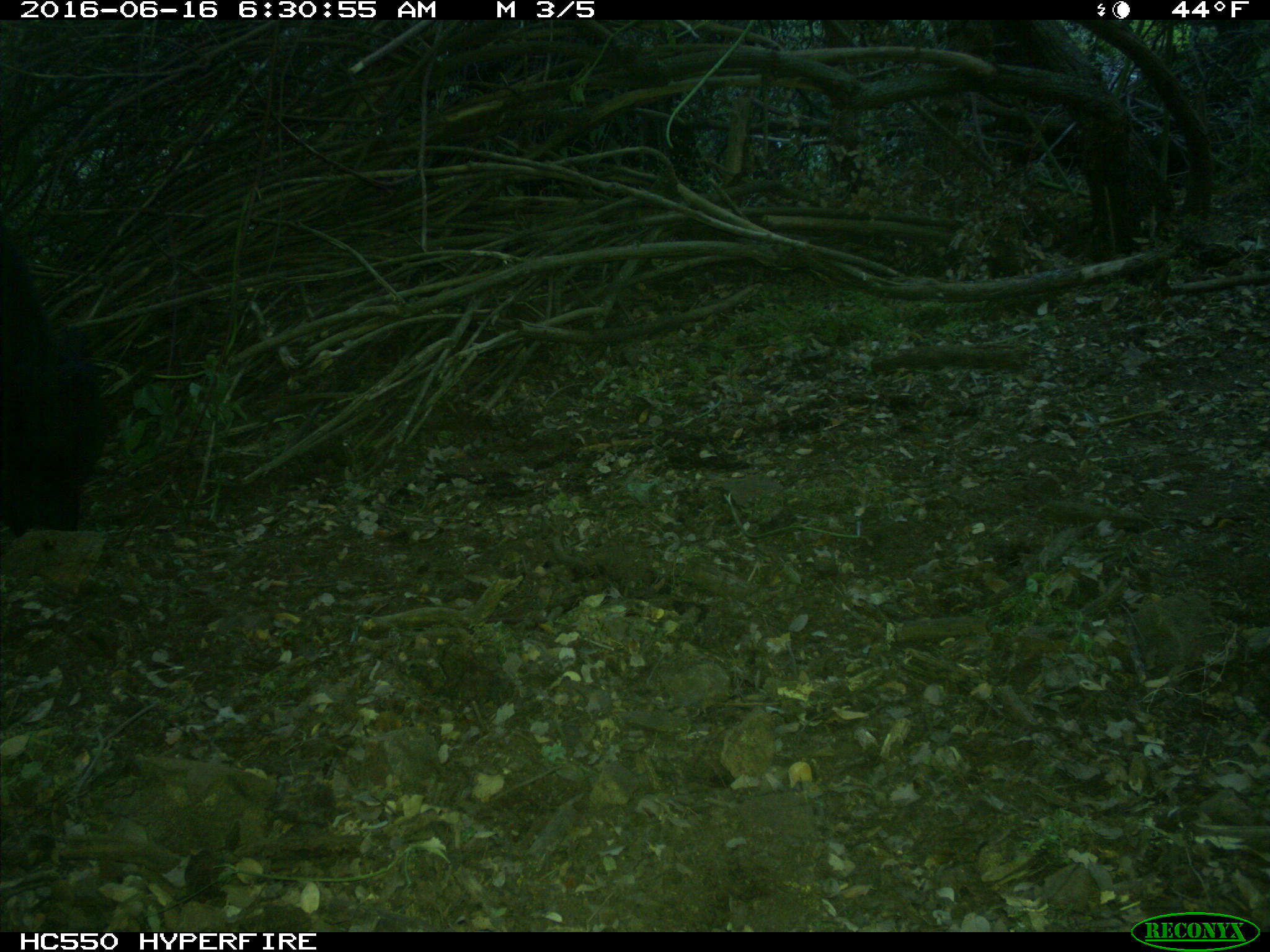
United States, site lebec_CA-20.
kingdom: Animalia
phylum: Chordata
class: Mammalia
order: Artiodactyla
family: Bovidae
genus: Bos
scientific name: Bos taurus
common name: domestic cow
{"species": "Bos taurus (domestic cow)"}